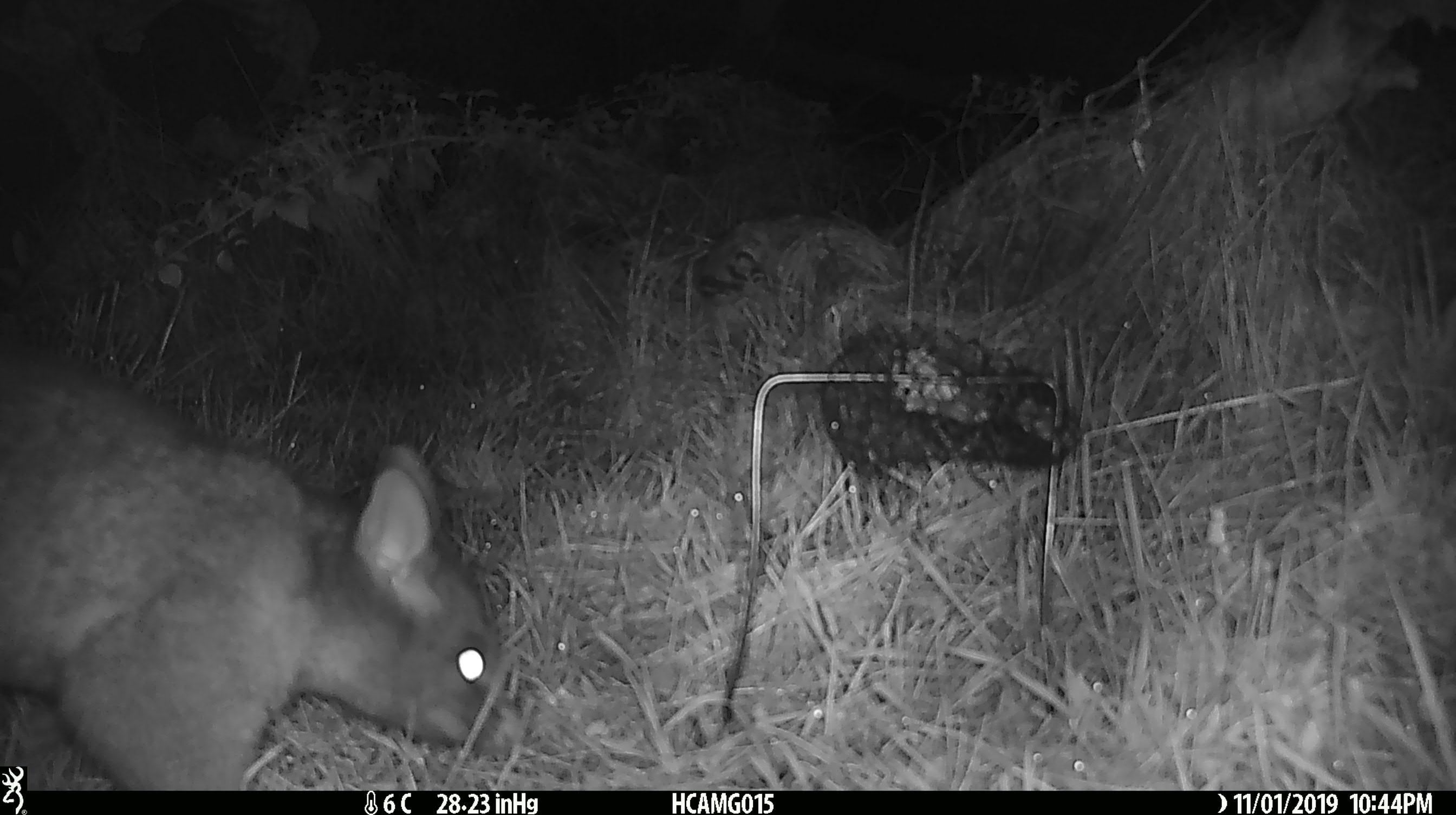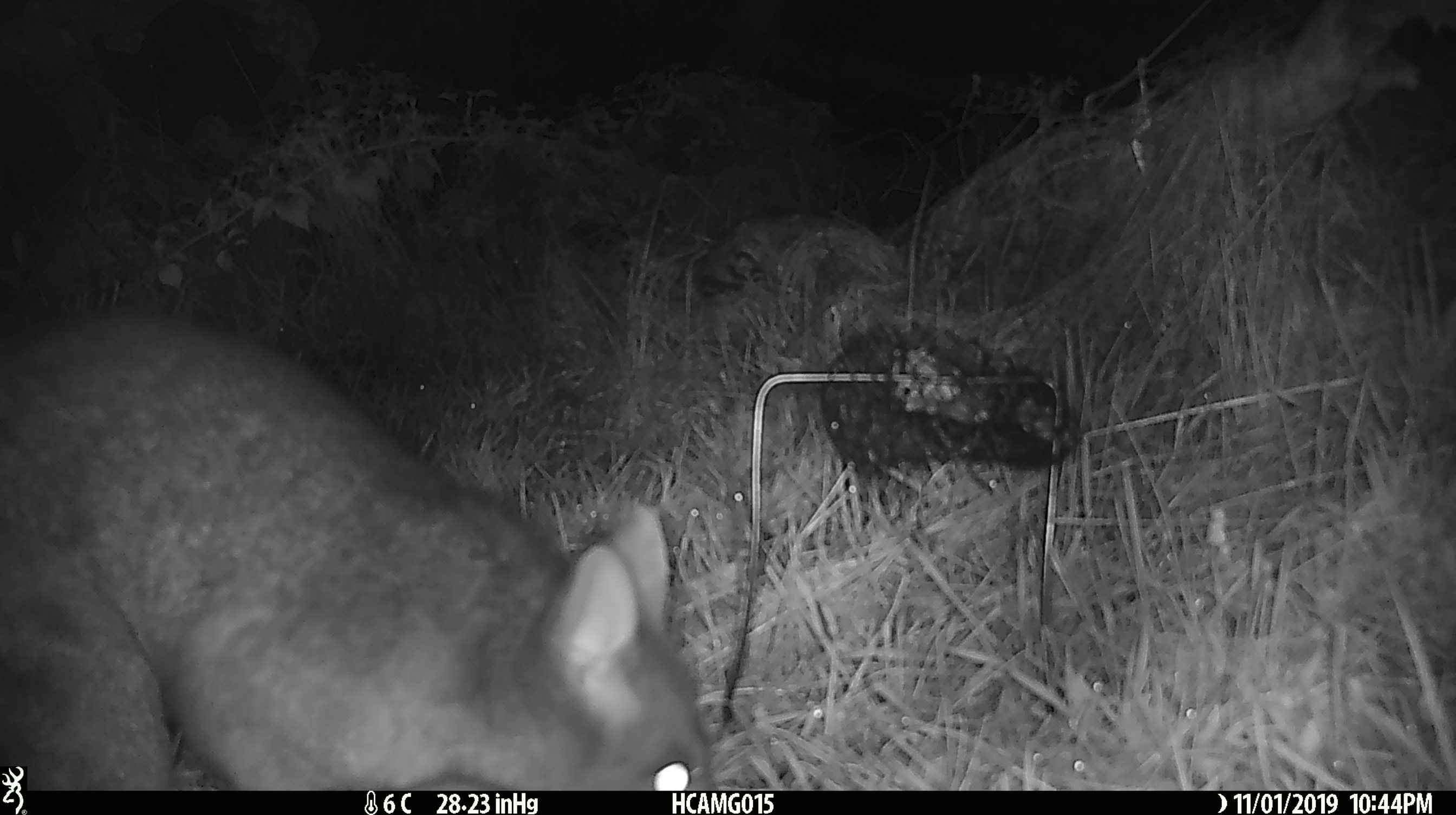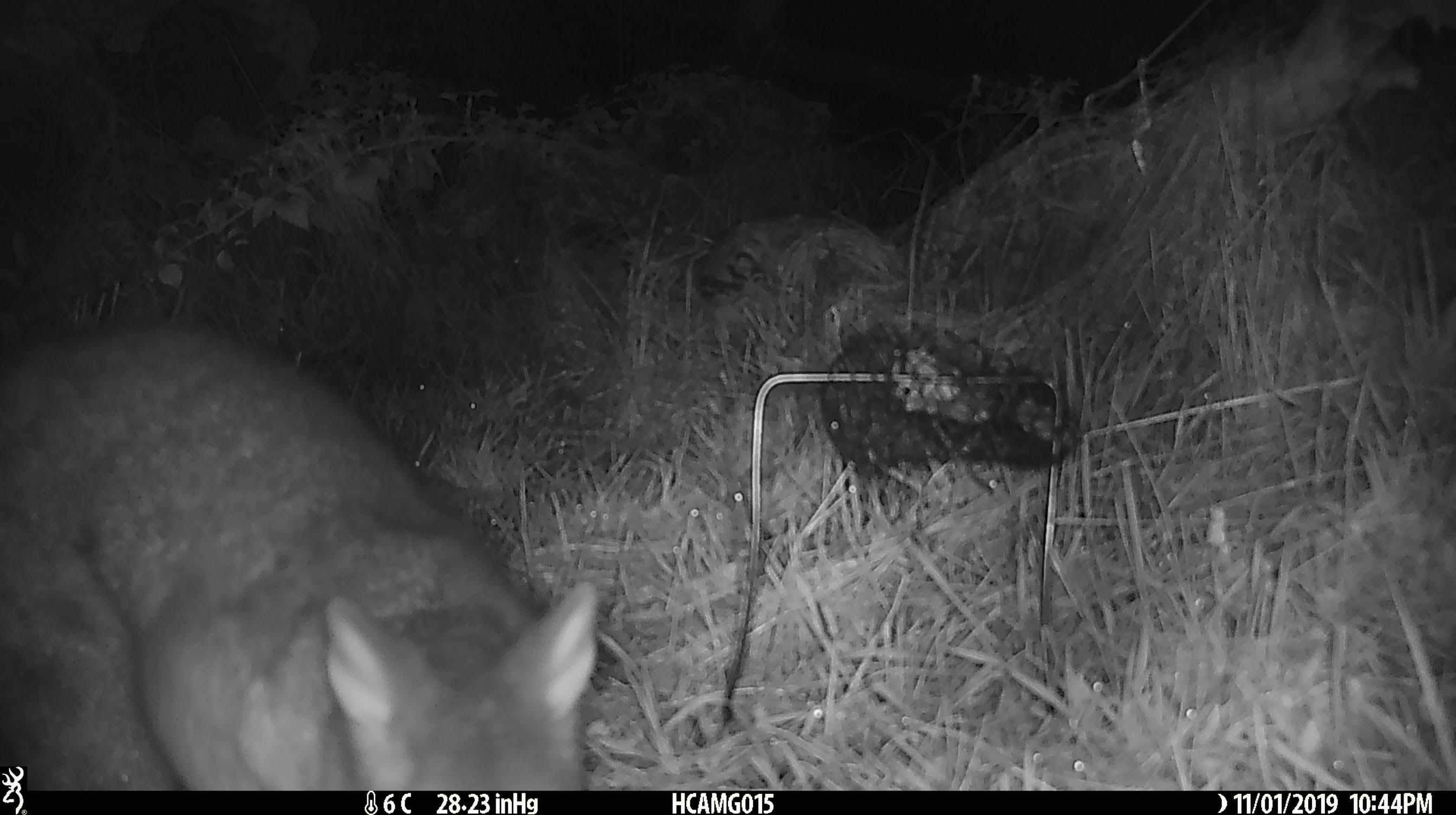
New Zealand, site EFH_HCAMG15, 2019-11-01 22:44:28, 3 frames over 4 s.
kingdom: Animalia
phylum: Chordata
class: Mammalia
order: Diprotodontia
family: Phalangeridae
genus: Trichosurus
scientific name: Trichosurus vulpecula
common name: common brushtail possum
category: possum